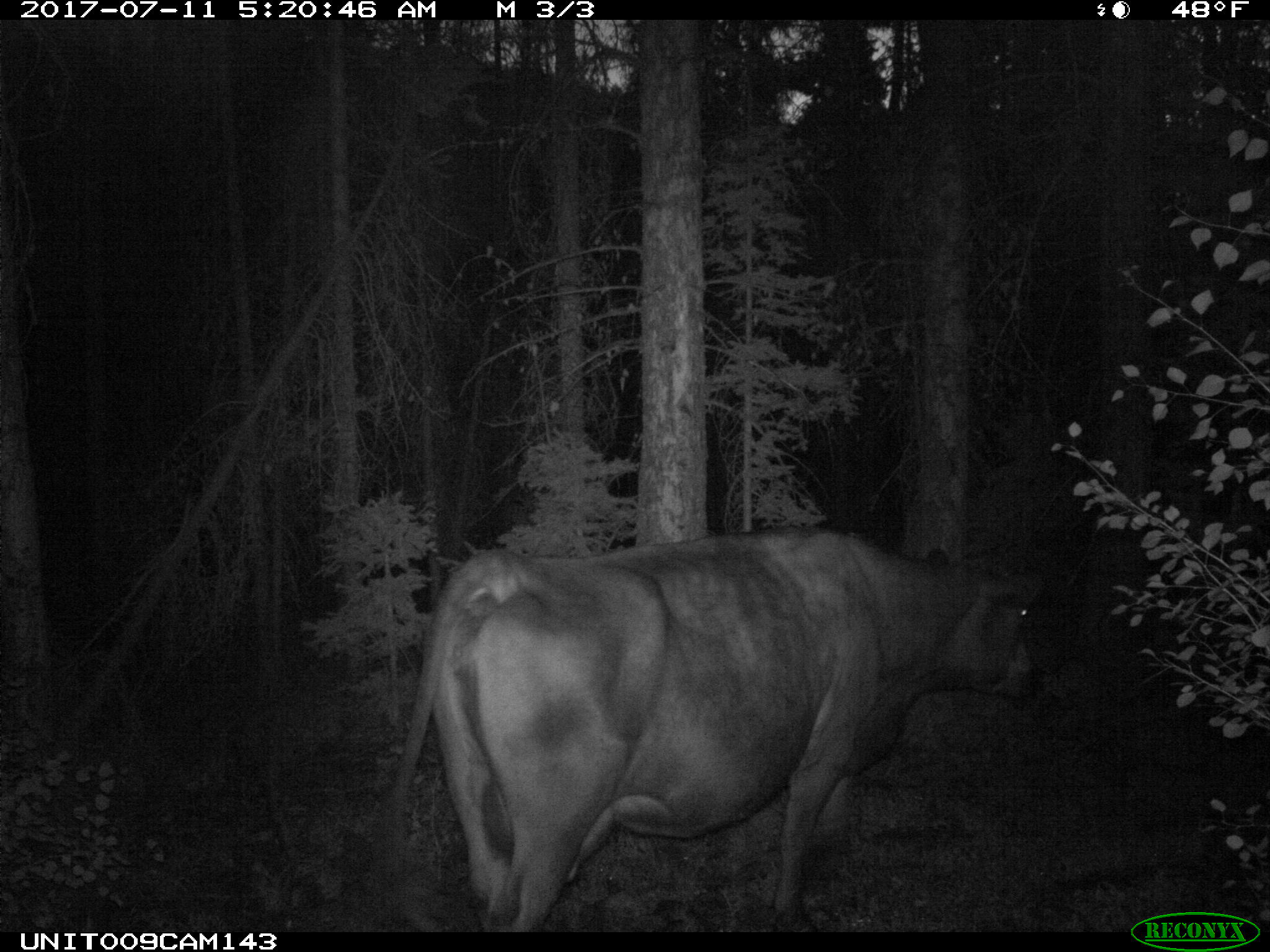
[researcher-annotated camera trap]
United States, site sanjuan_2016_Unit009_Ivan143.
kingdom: Animalia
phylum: Chordata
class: Mammalia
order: Artiodactyla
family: Bovidae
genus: Bos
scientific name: Bos taurus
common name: domestic cow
Bos taurus (domestic cow).